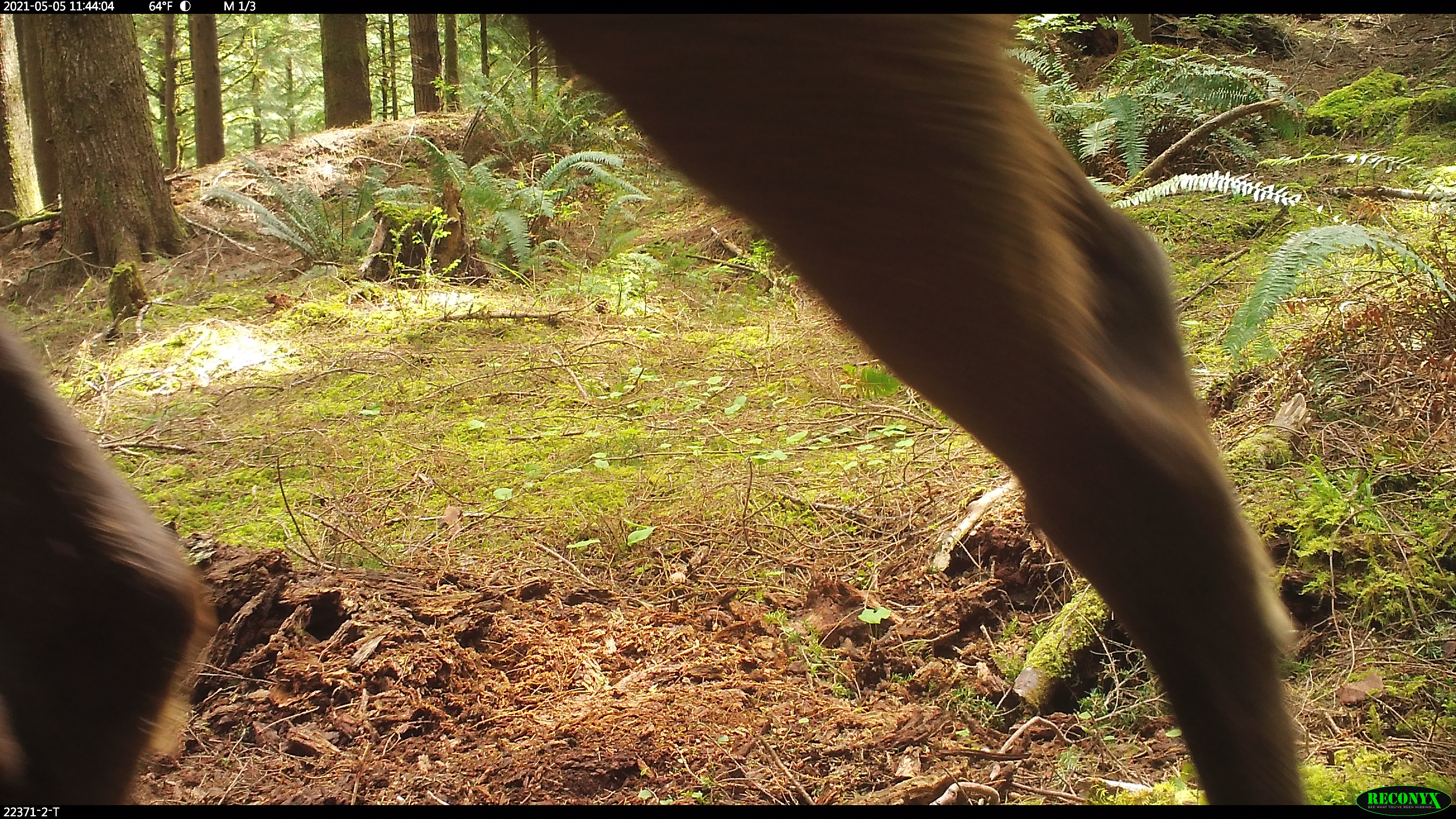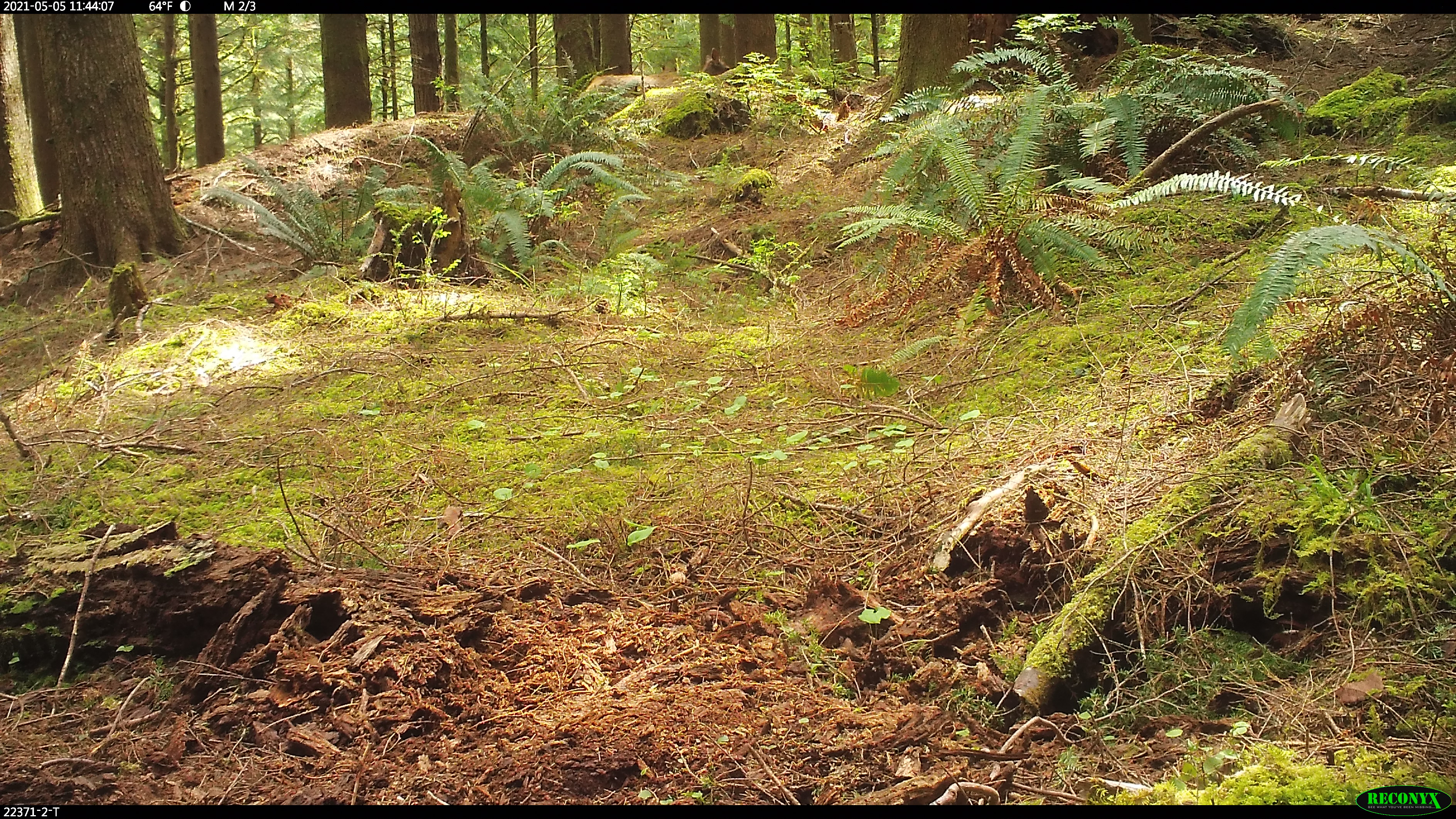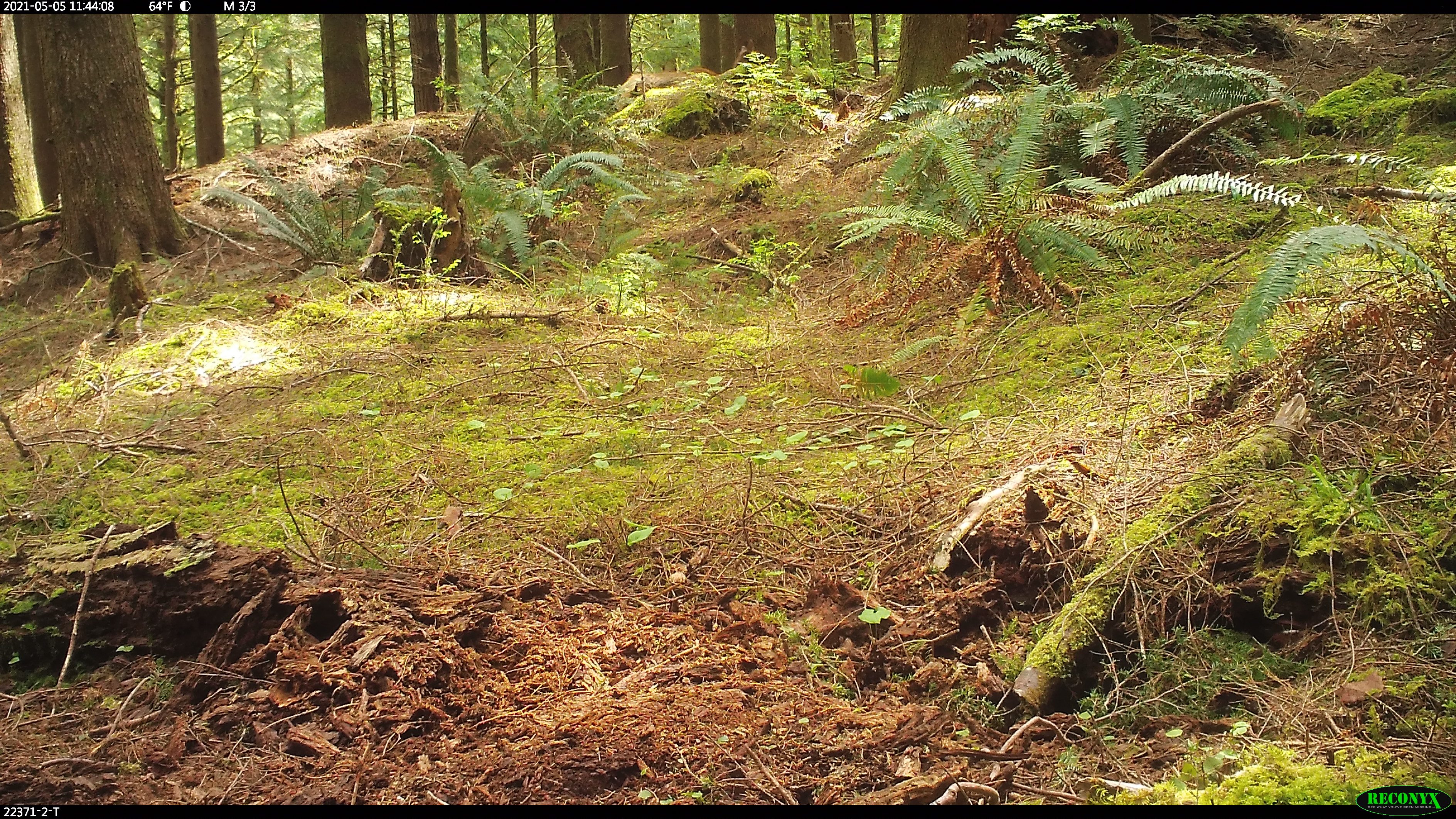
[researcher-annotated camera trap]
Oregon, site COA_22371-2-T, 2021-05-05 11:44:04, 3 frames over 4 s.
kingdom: Animalia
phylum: Chordata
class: Mammalia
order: Artiodactyla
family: Cervidae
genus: Cervus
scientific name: Cervus canadensis roosevelti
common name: roosevelt elk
Roosevelt elk (Cervus canadensis roosevelti).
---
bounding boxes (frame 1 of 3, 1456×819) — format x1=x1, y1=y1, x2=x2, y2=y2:
roosevelt elk: x1=0, y1=14, x2=1335, y2=804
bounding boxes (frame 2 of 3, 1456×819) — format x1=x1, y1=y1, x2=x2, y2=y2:
roosevelt elk: x1=544, y1=37, x2=760, y2=154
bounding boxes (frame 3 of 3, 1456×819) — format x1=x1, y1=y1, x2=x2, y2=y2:
roosevelt elk: x1=592, y1=30, x2=784, y2=150